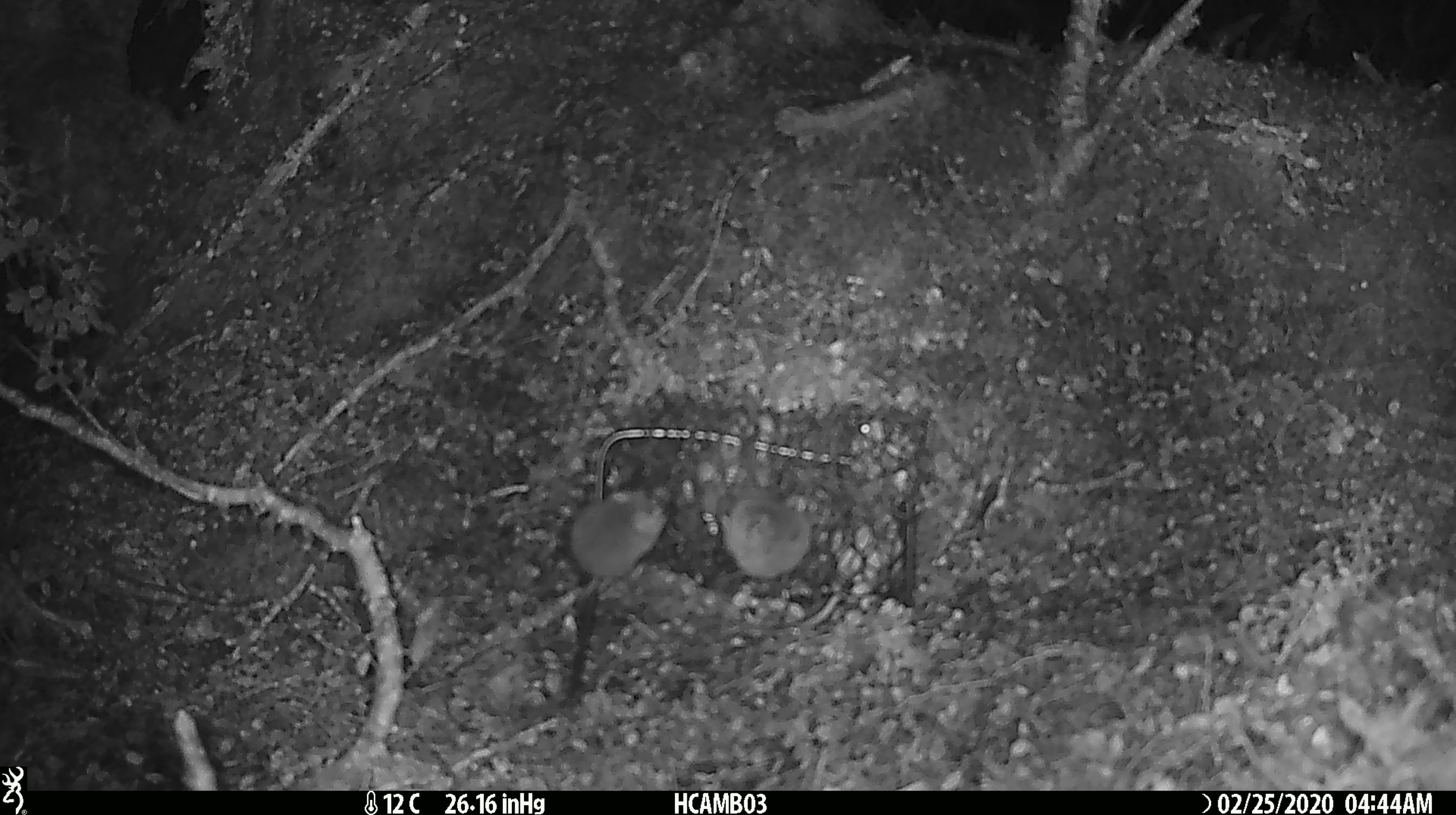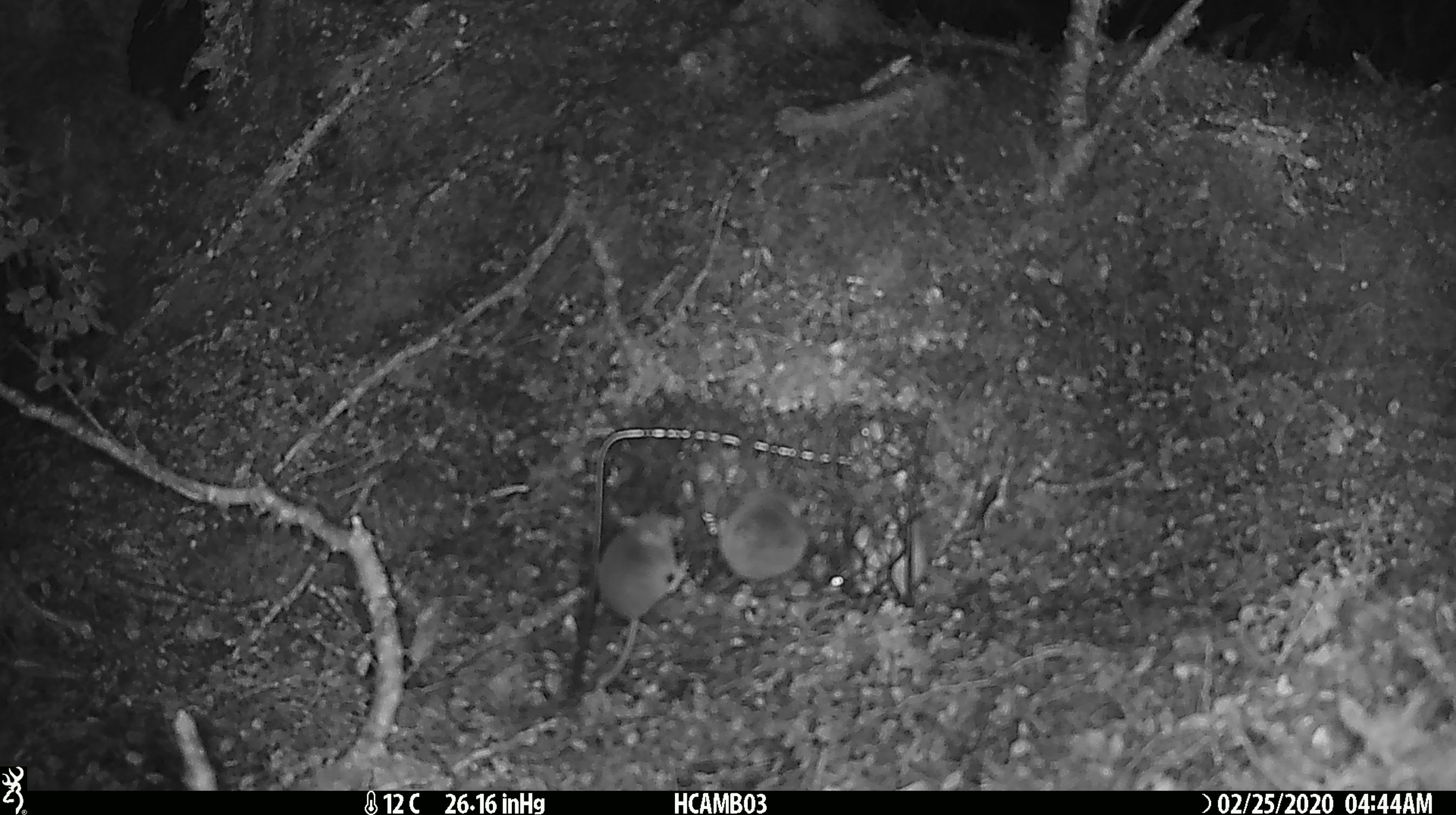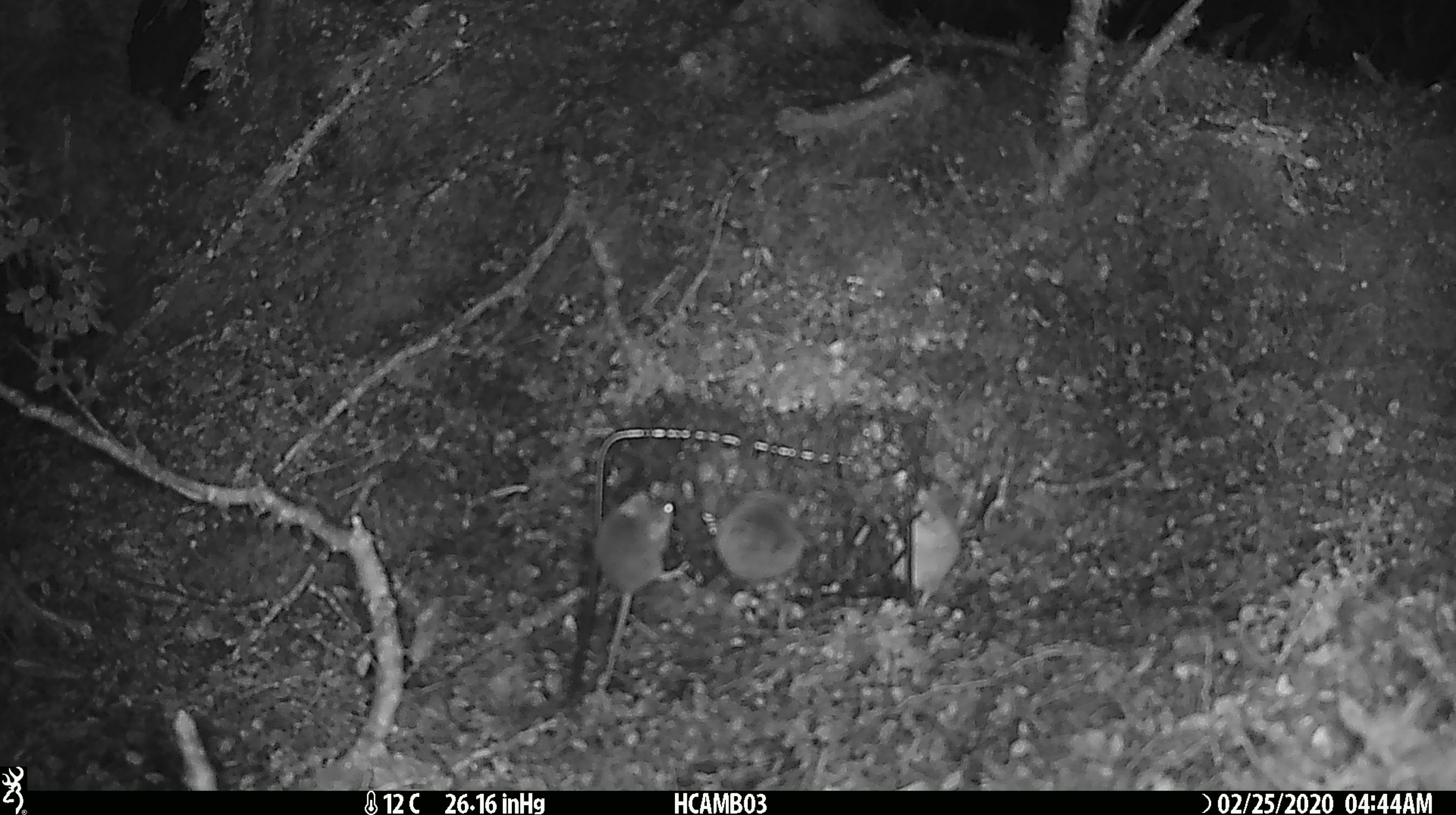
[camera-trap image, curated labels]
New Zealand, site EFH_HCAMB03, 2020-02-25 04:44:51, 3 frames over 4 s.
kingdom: Animalia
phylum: Chordata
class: Mammalia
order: Rodentia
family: Muridae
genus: Mus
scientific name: Mus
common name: mouse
Mouse (Mus).